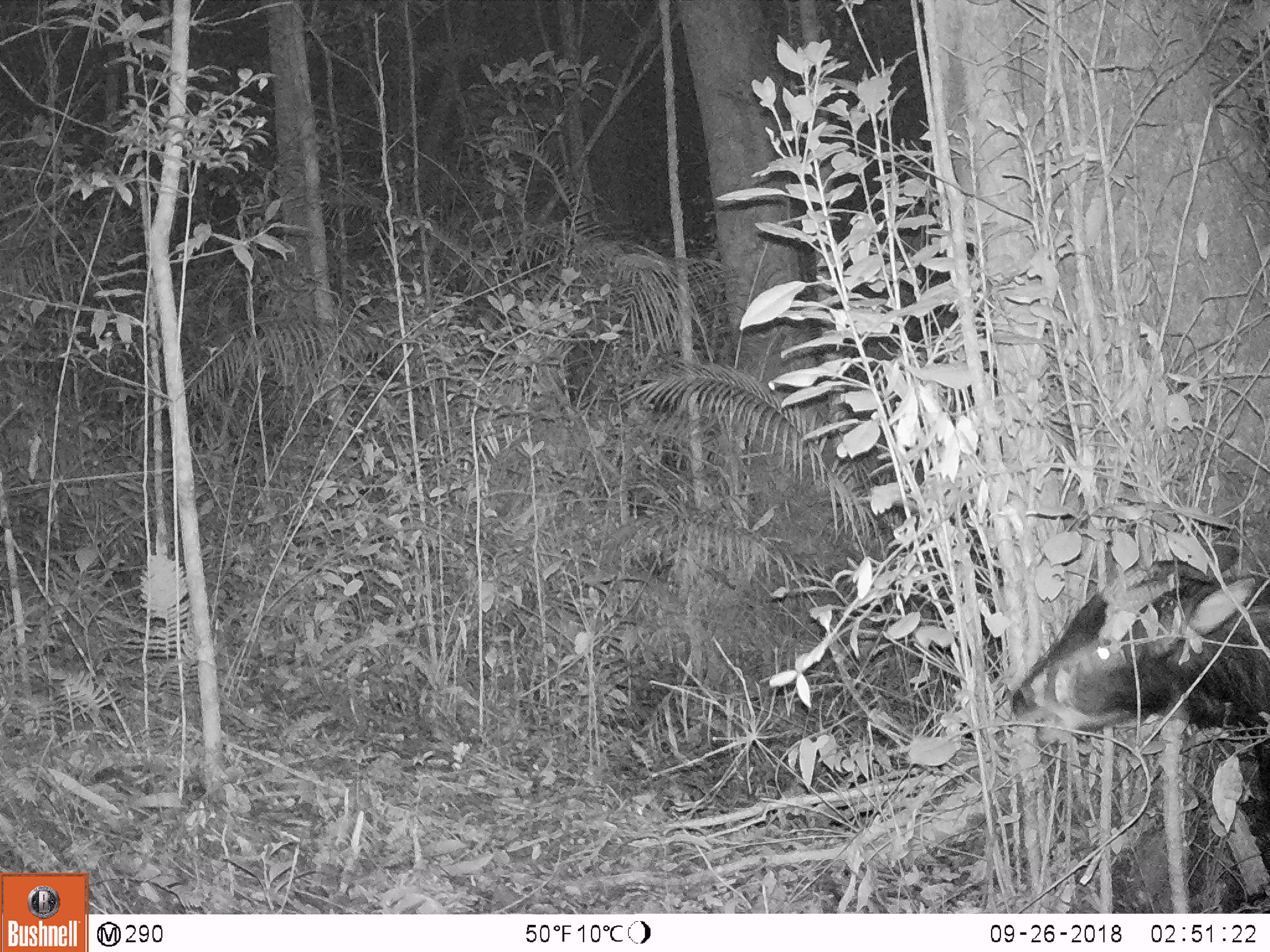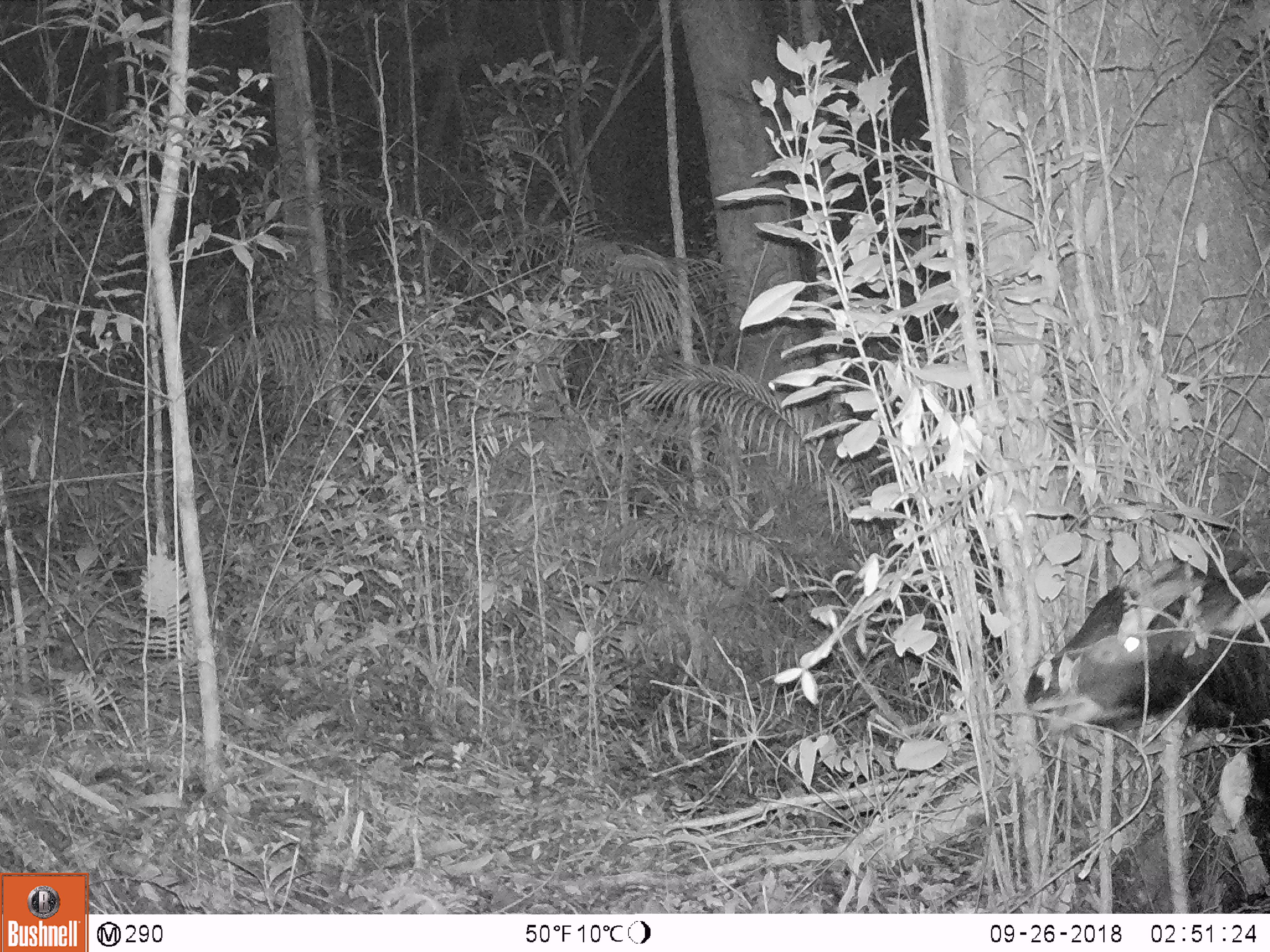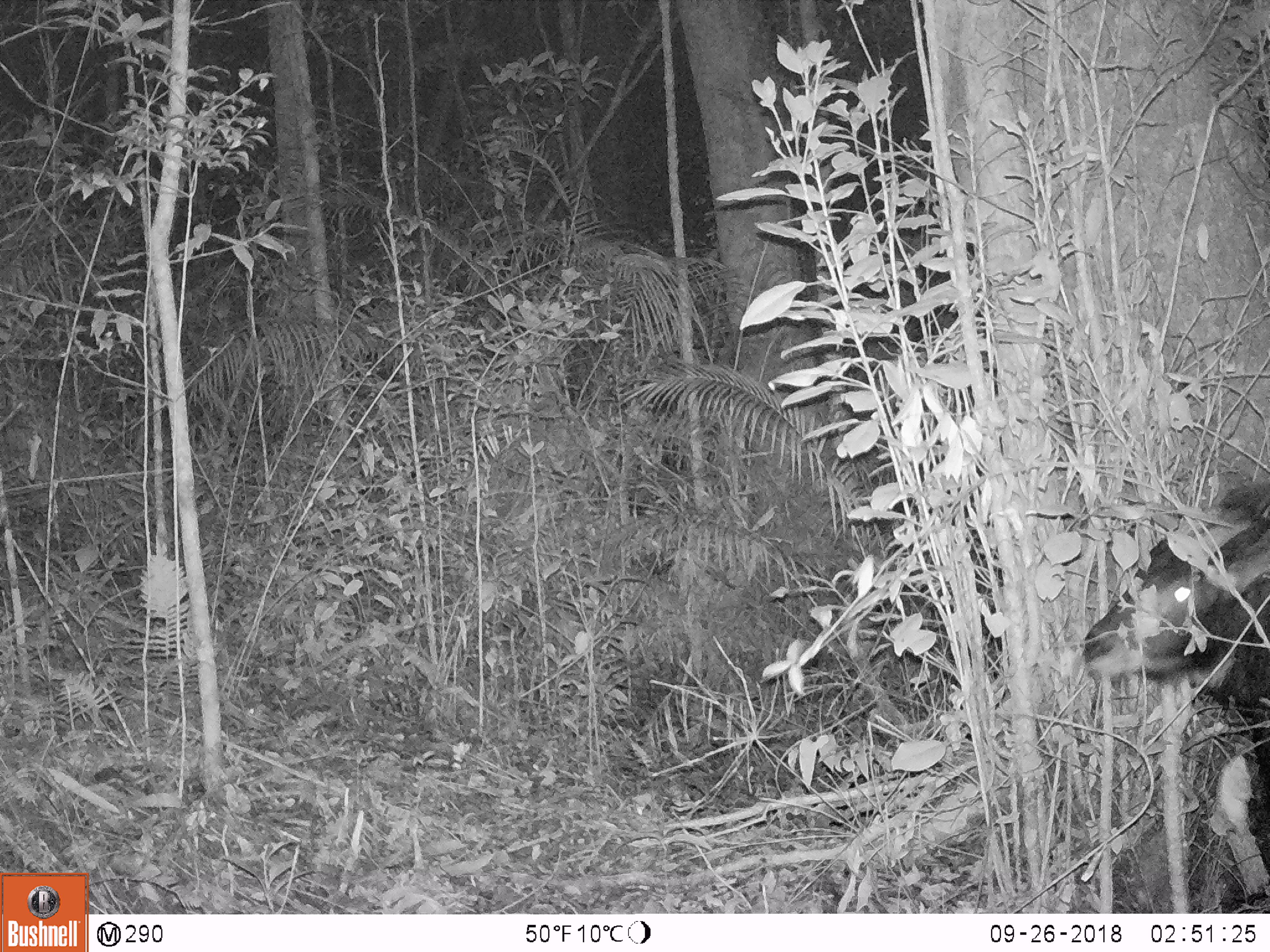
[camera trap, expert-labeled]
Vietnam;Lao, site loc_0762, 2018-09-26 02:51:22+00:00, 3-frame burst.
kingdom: Animalia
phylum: Chordata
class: Mammalia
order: Artiodactyla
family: Bovidae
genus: Capricornis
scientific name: Capricornis sumatraensis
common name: chinese serow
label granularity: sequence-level